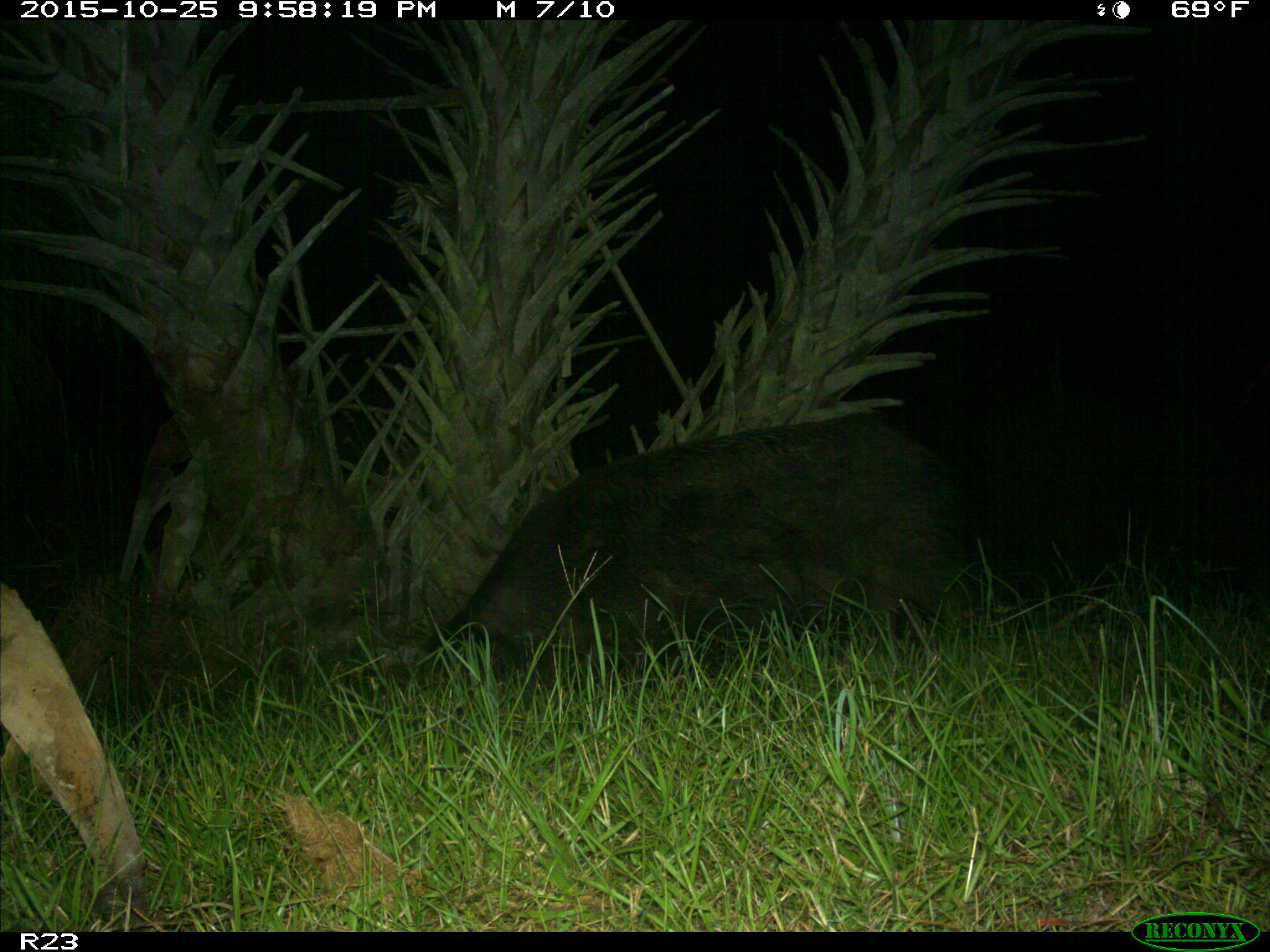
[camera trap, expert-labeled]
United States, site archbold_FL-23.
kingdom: Animalia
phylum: Chordata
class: Mammalia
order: Artiodactyla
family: Suidae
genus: Sus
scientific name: Sus scrofa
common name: wild boar